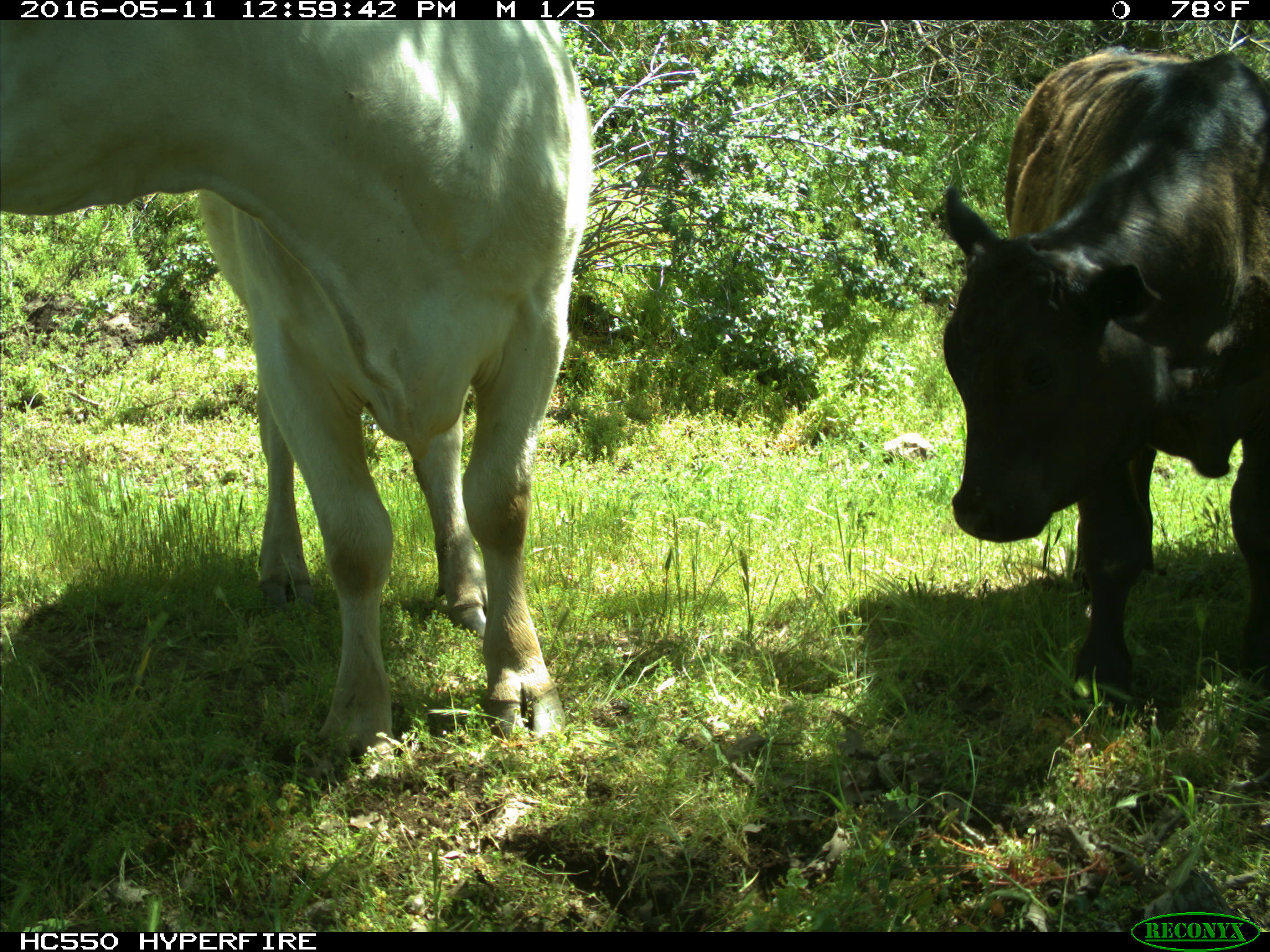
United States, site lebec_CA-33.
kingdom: Animalia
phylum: Chordata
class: Mammalia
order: Artiodactyla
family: Bovidae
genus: Bos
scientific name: Bos taurus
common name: domestic cow